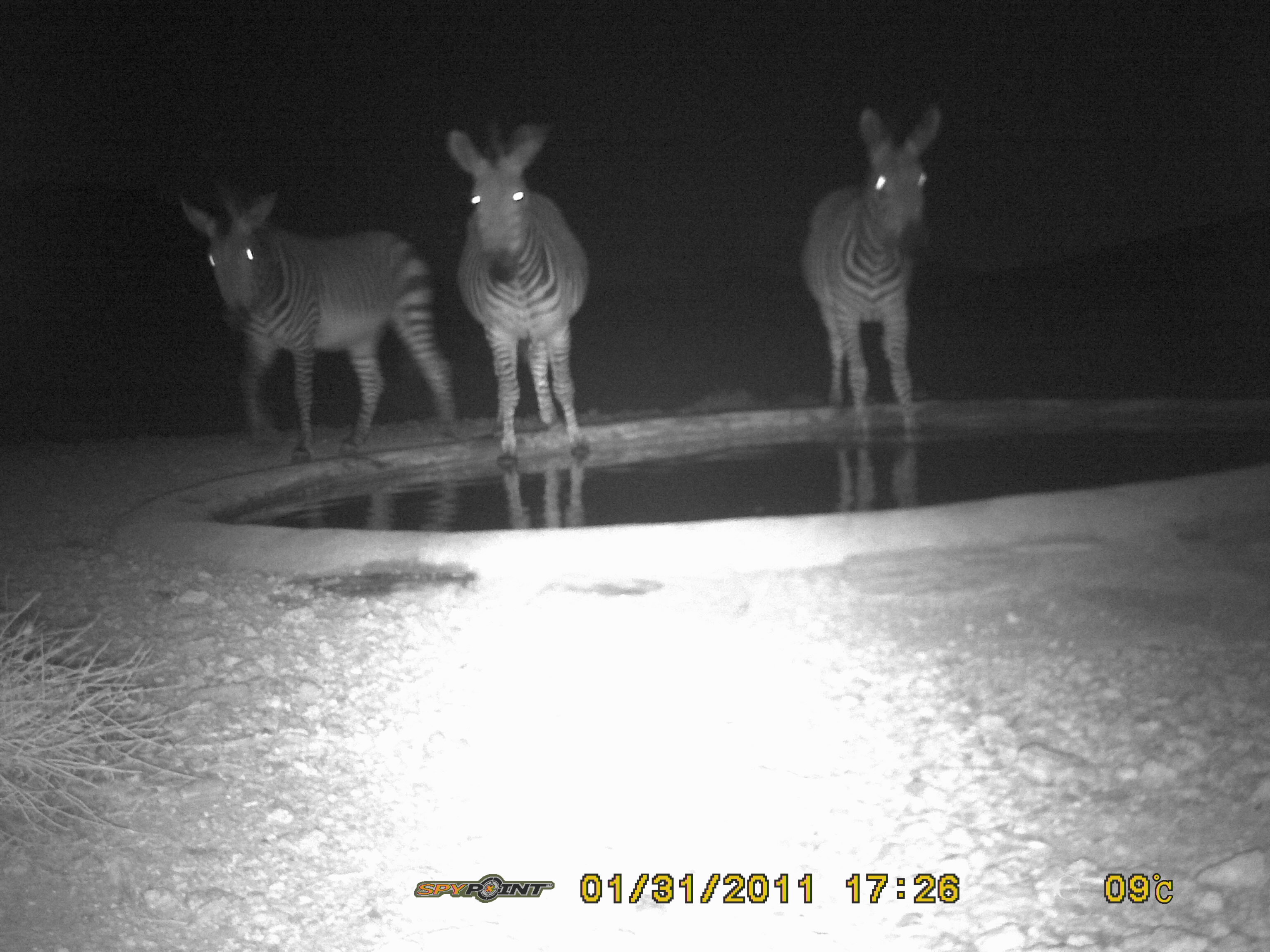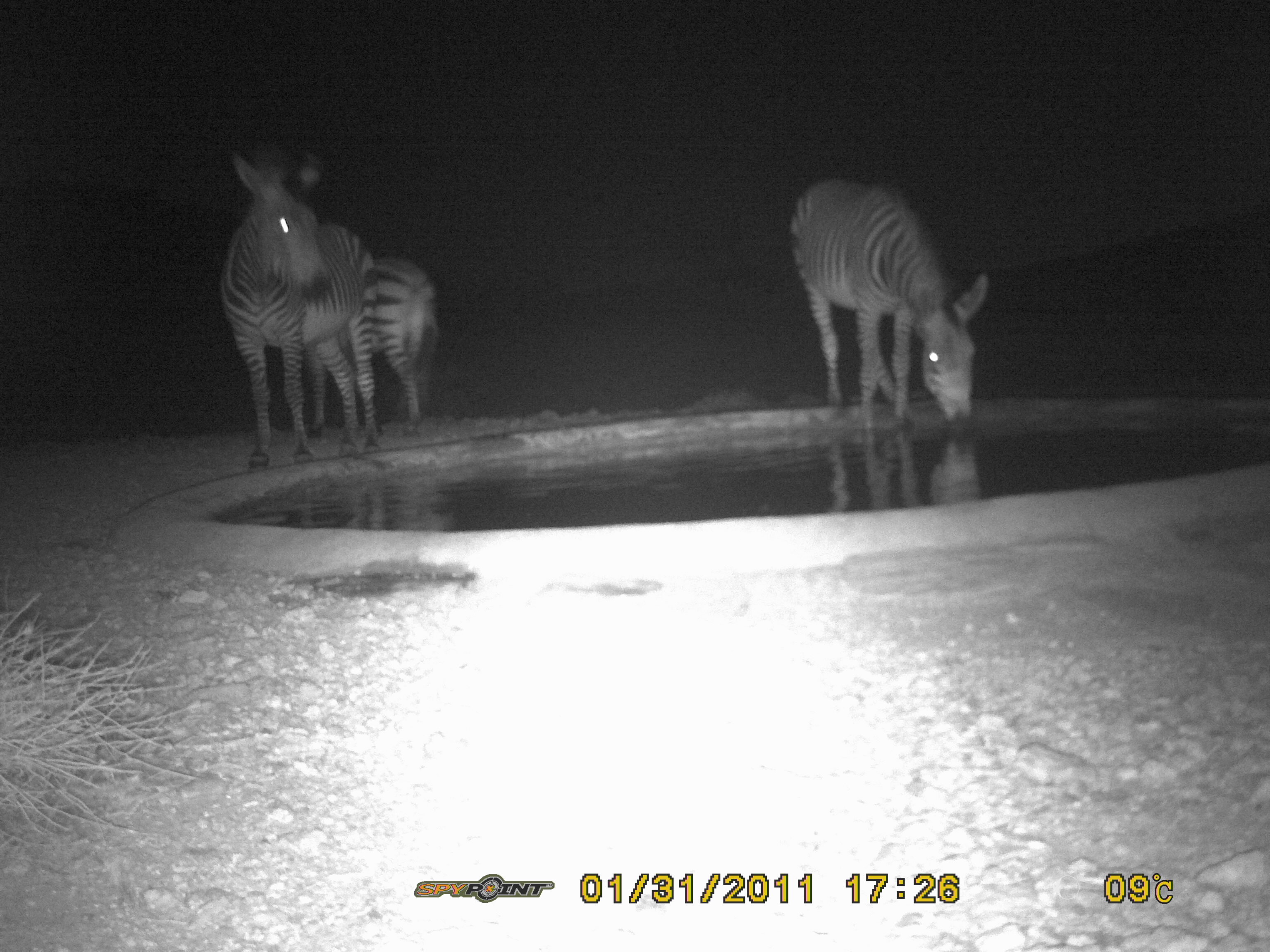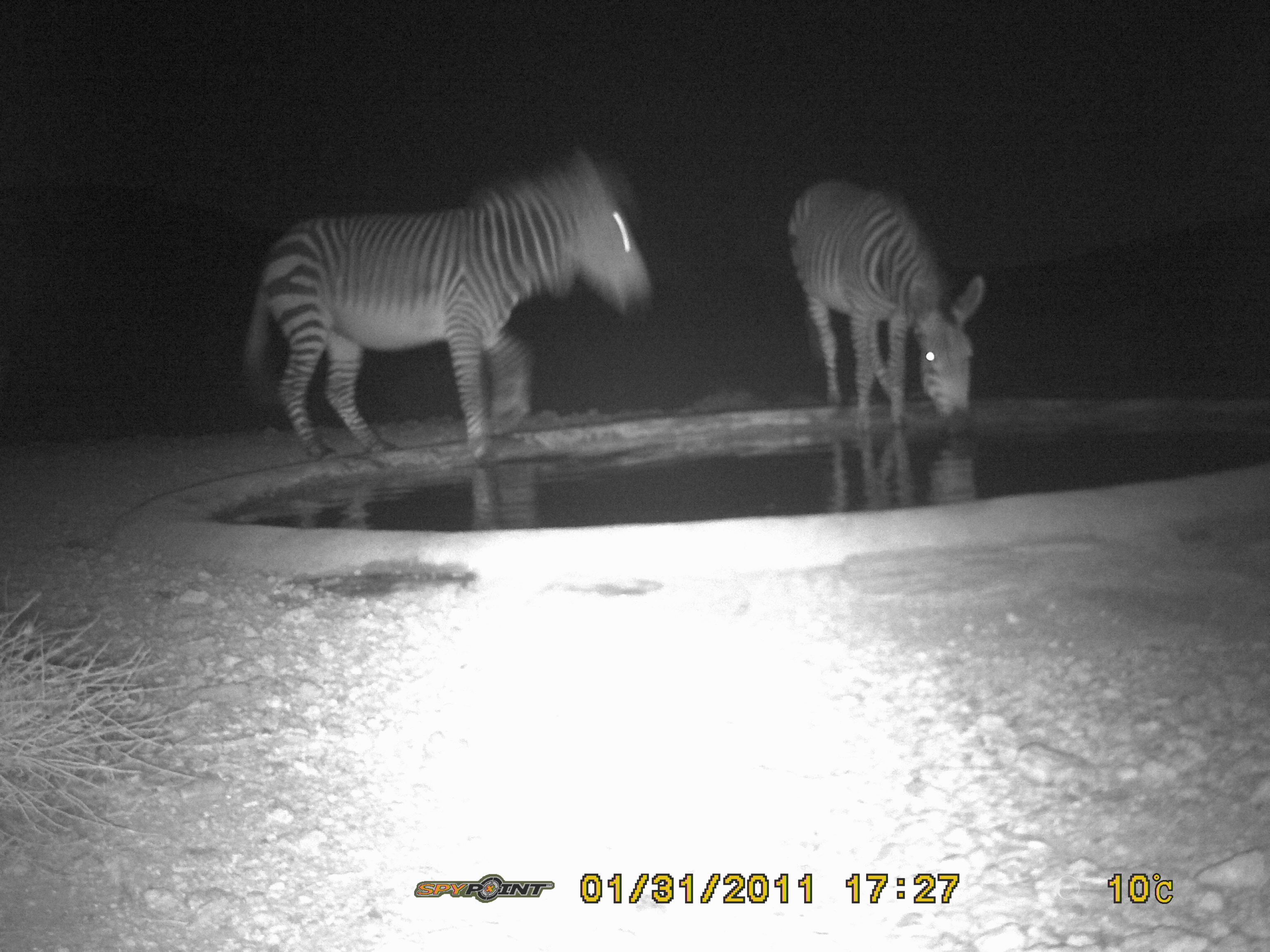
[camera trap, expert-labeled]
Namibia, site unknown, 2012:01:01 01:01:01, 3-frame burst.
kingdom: Animalia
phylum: Chordata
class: Mammalia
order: Perissodactyla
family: Equidae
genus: Equus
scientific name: Equus zebra hartmannae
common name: hartmann's mountain zebra